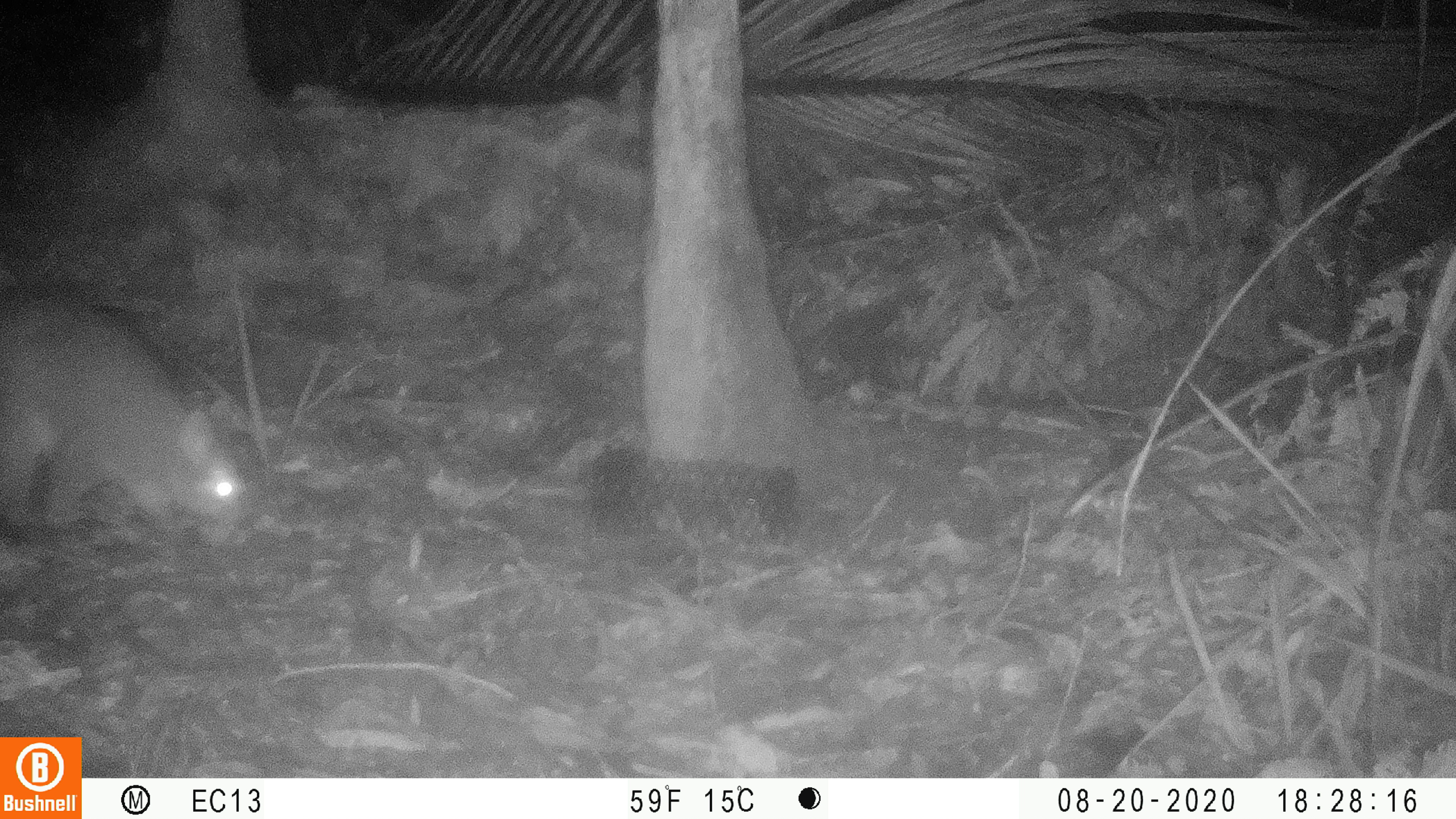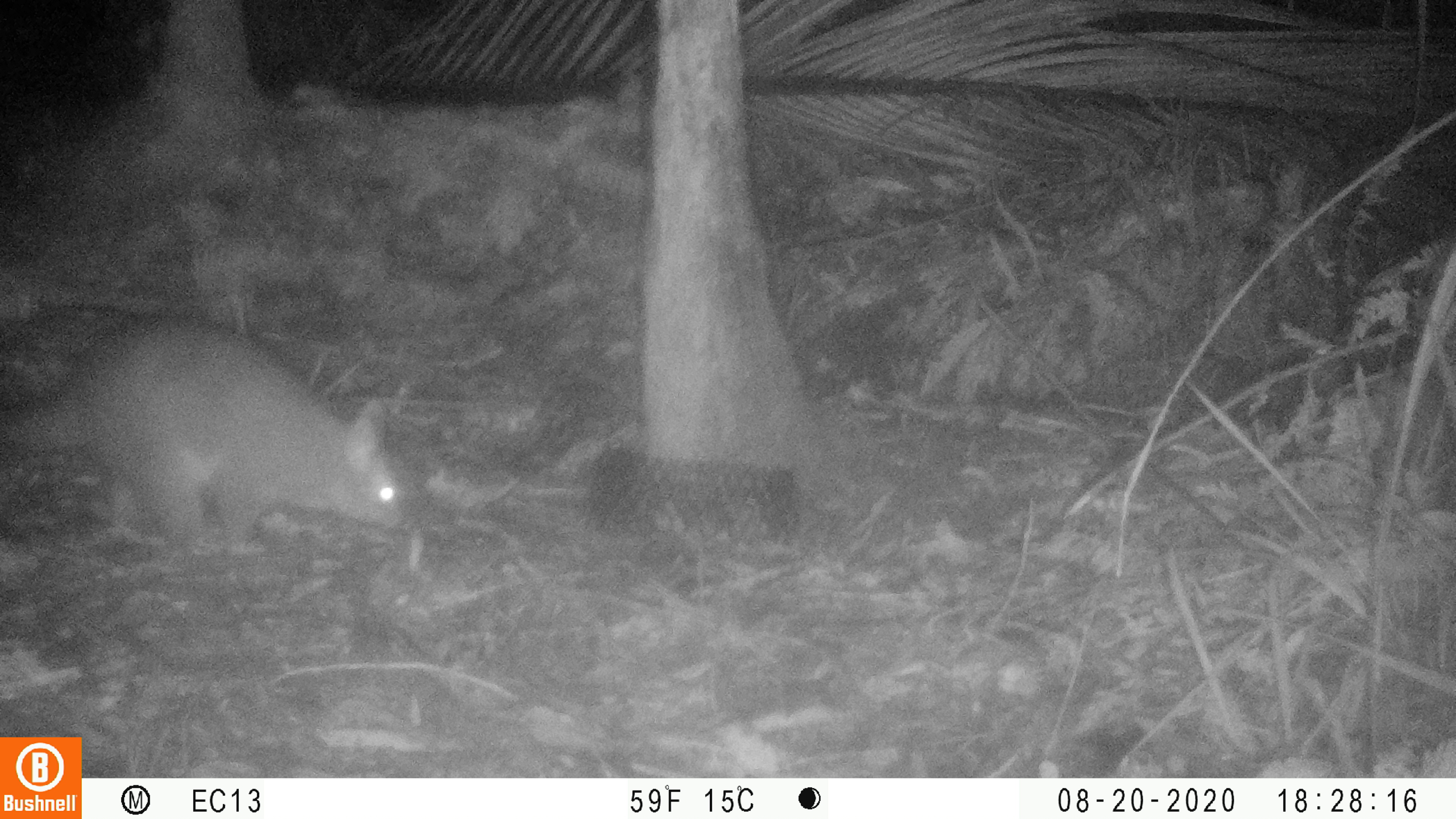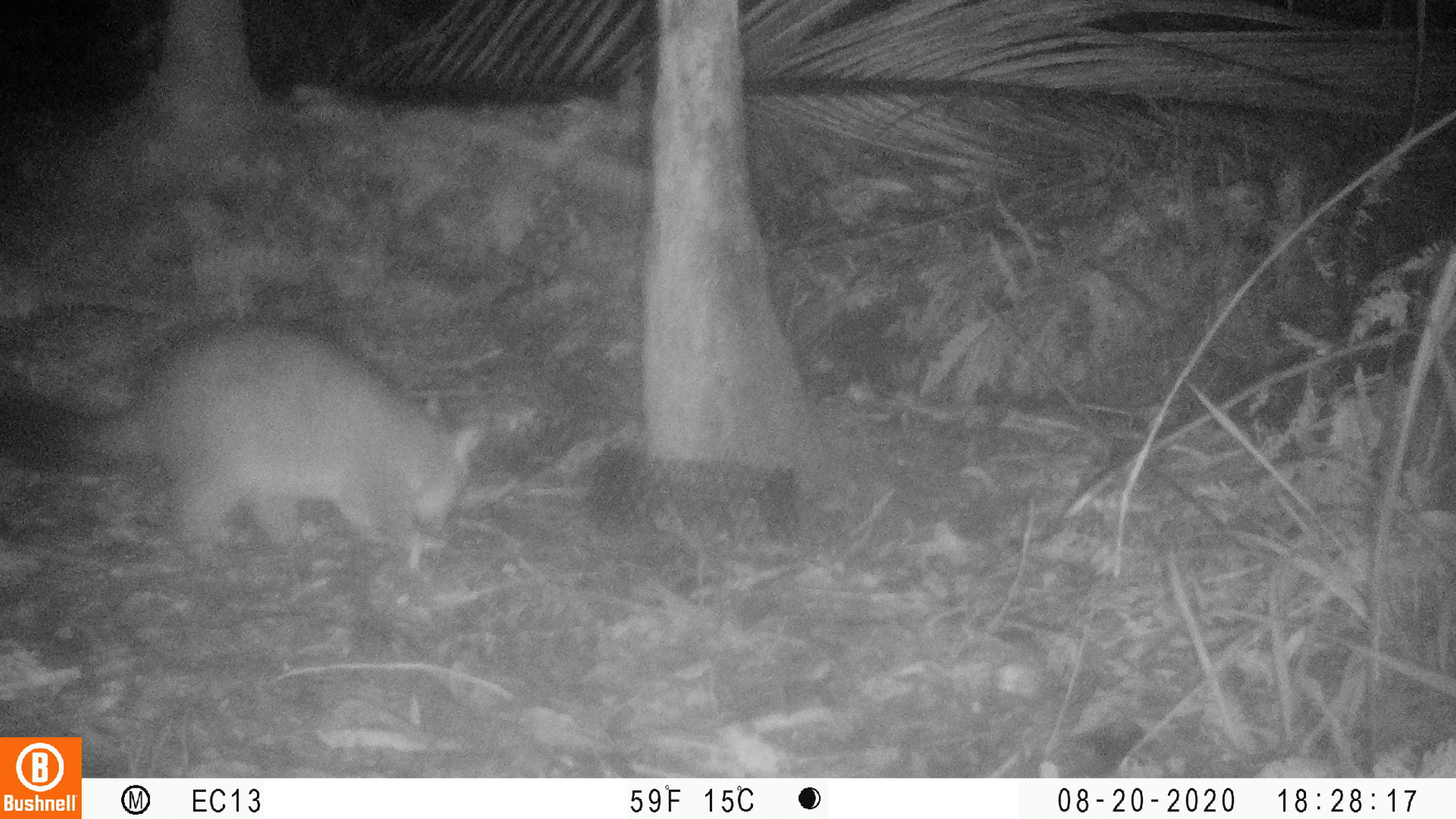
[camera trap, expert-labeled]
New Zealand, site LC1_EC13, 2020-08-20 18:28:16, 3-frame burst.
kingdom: Animalia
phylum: Chordata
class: Mammalia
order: Diprotodontia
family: Phalangeridae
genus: Trichosurus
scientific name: Trichosurus vulpecula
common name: common brushtail possum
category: possum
Possum (common brushtail possum) (Trichosurus vulpecula).